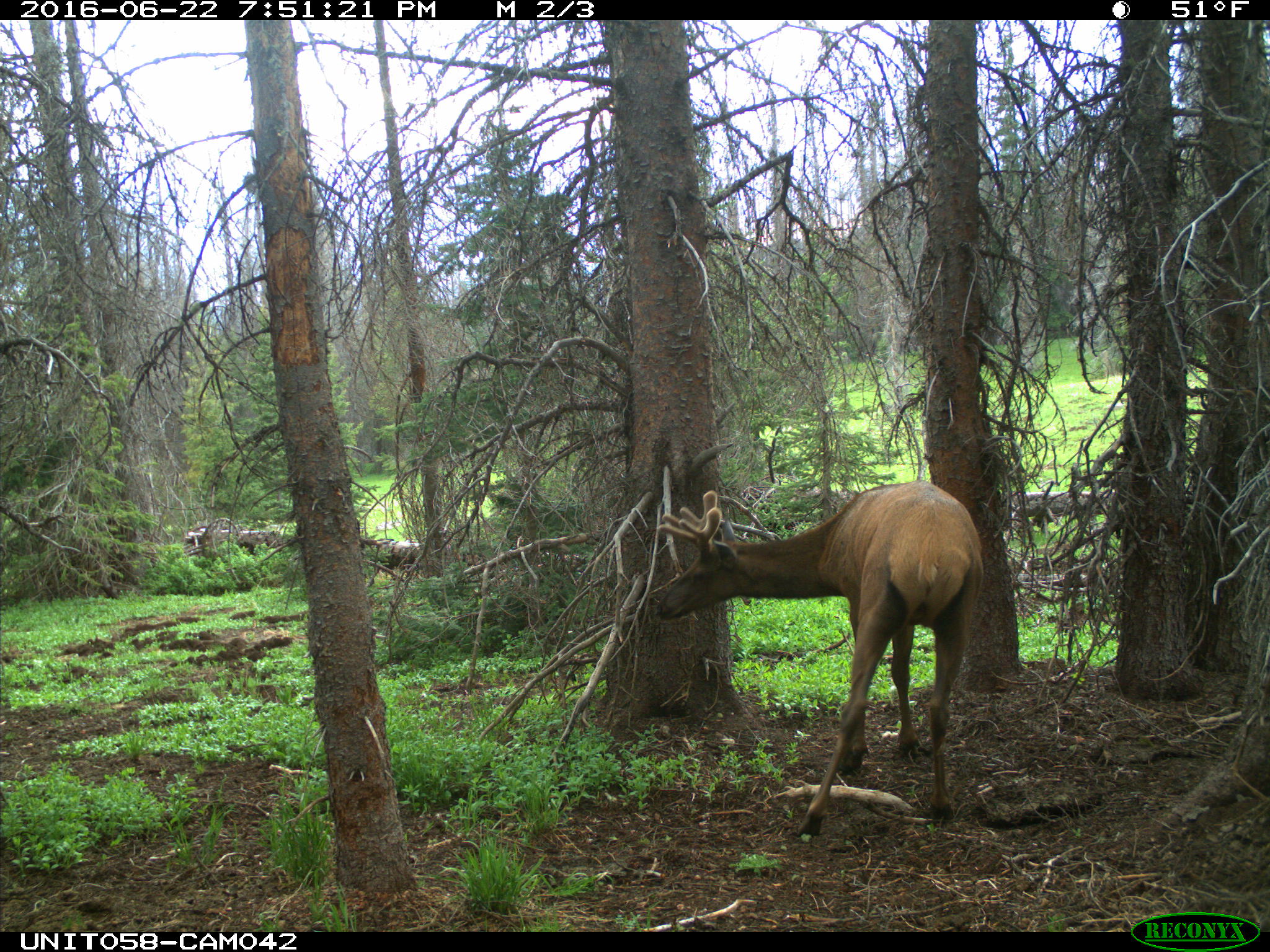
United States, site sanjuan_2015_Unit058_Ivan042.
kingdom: Animalia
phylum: Chordata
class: Mammalia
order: Artiodactyla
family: Cervidae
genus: Cervus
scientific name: Cervus elaphus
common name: red deer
Cervus elaphus (red deer).